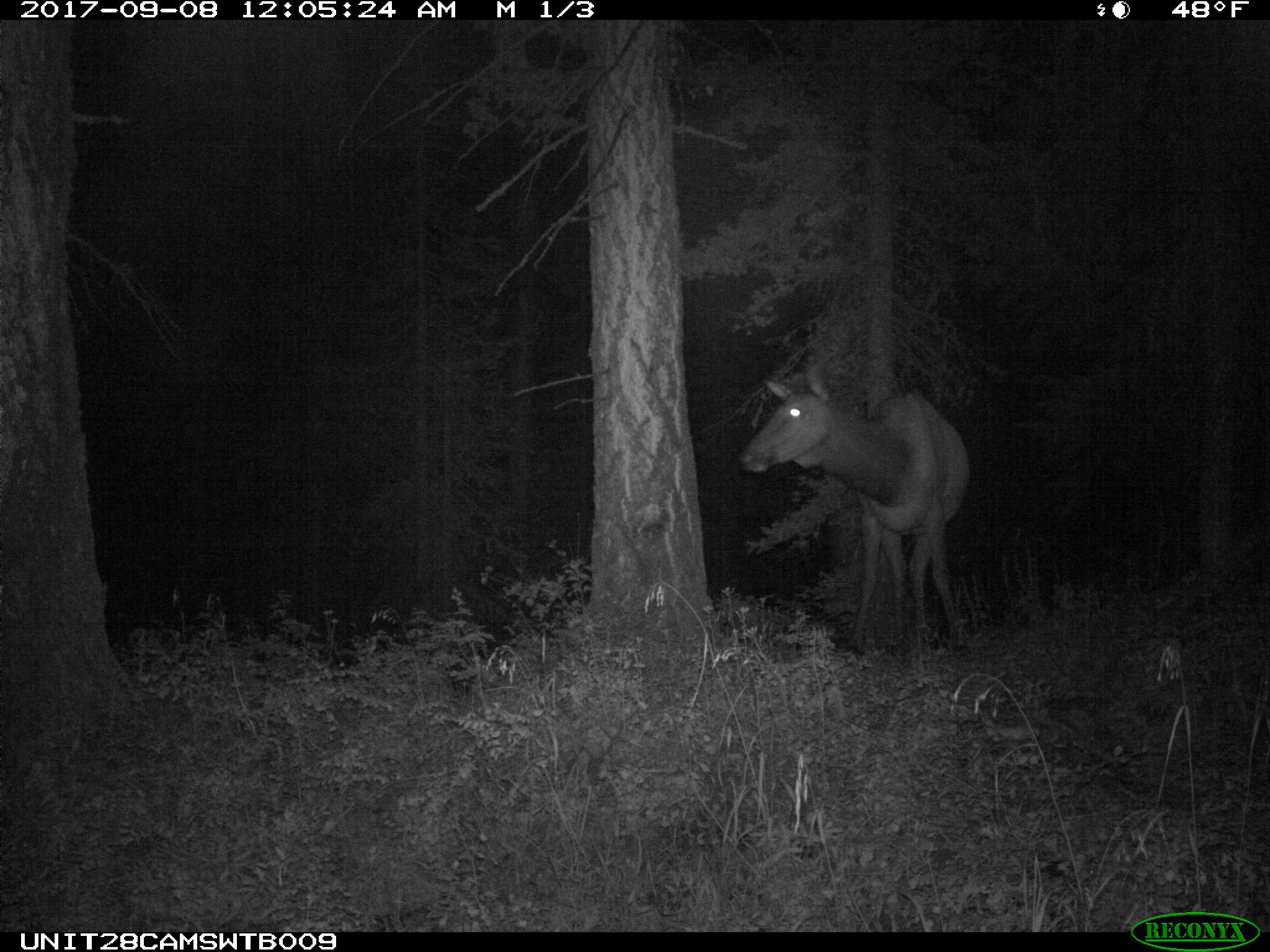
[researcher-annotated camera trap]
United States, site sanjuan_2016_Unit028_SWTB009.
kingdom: Animalia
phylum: Chordata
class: Mammalia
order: Artiodactyla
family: Cervidae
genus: Cervus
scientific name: Cervus elaphus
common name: red deer